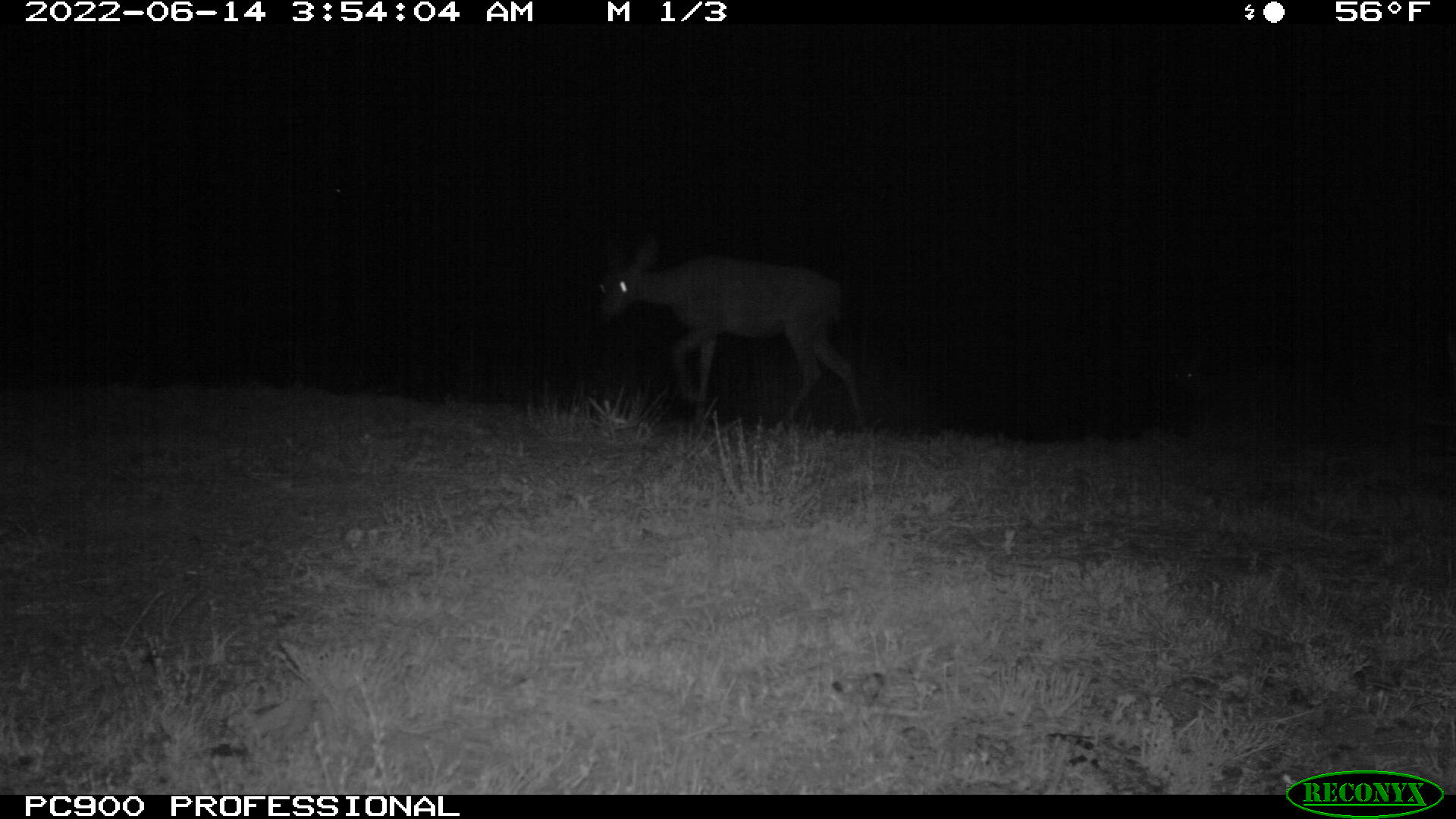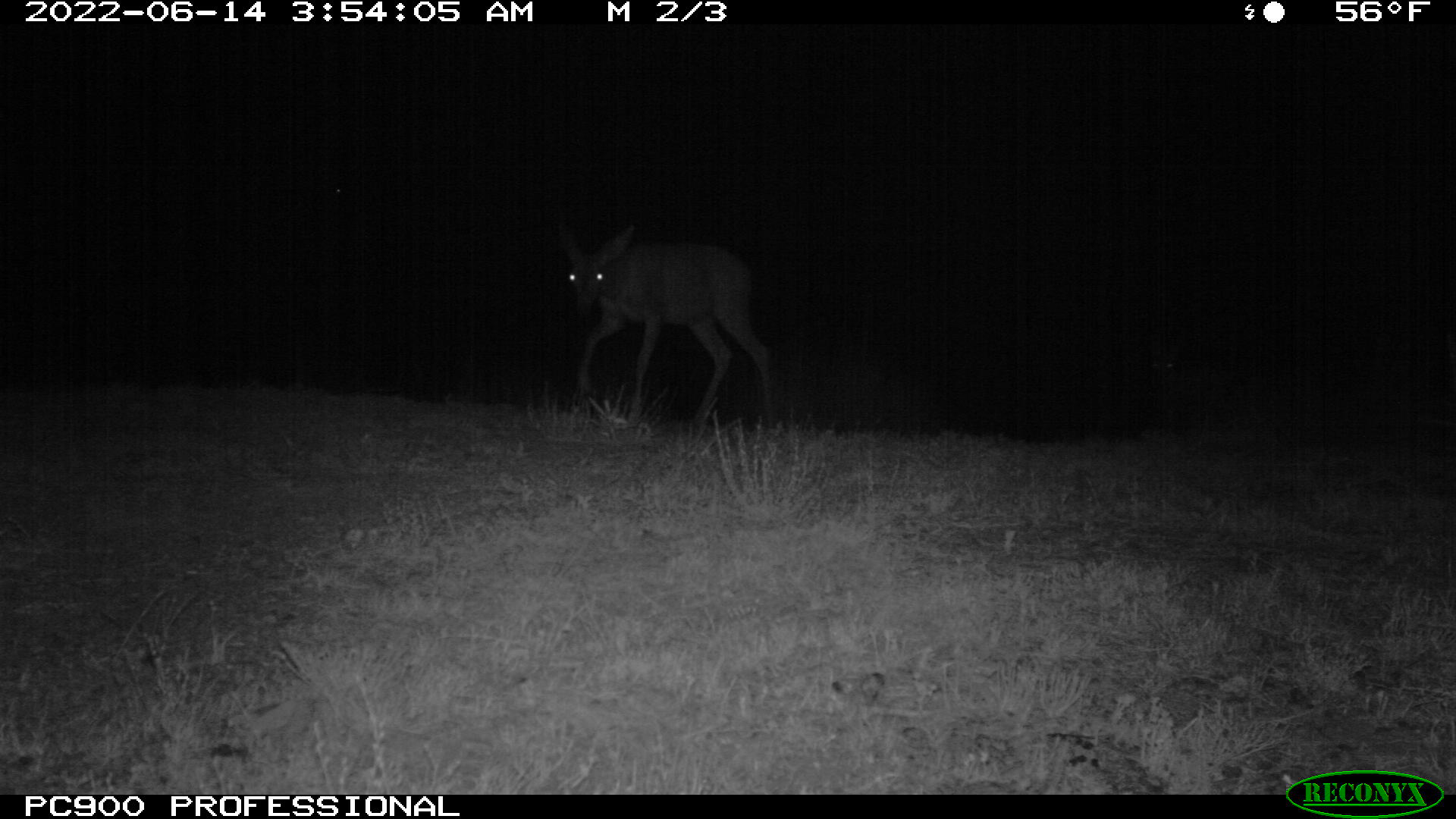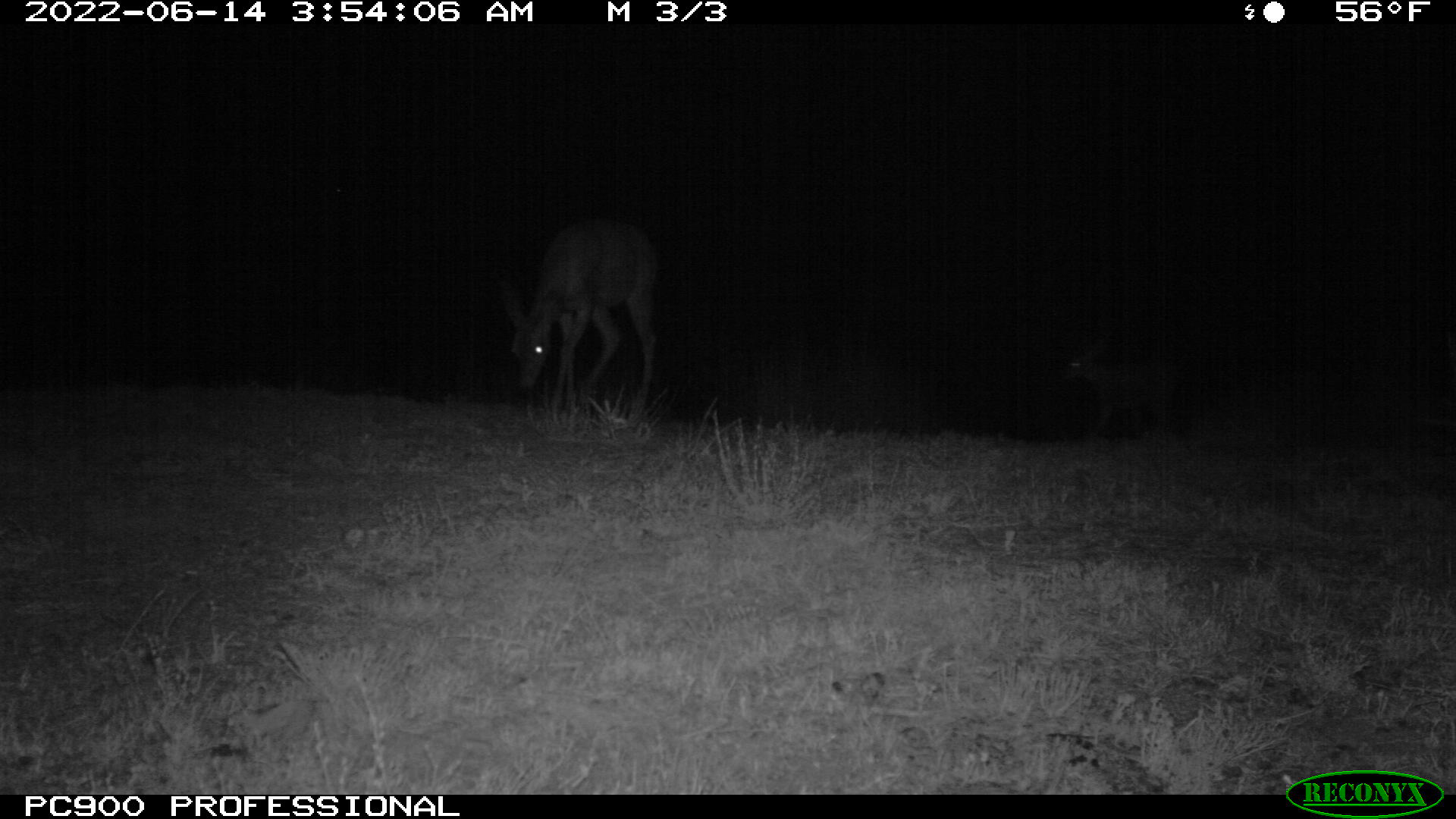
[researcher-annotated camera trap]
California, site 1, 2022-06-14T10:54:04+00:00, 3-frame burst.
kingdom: Animalia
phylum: Chordata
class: Mammalia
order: Artiodactyla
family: Cervidae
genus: Odocoileus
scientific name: Odocoileus hemionus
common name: mule deer